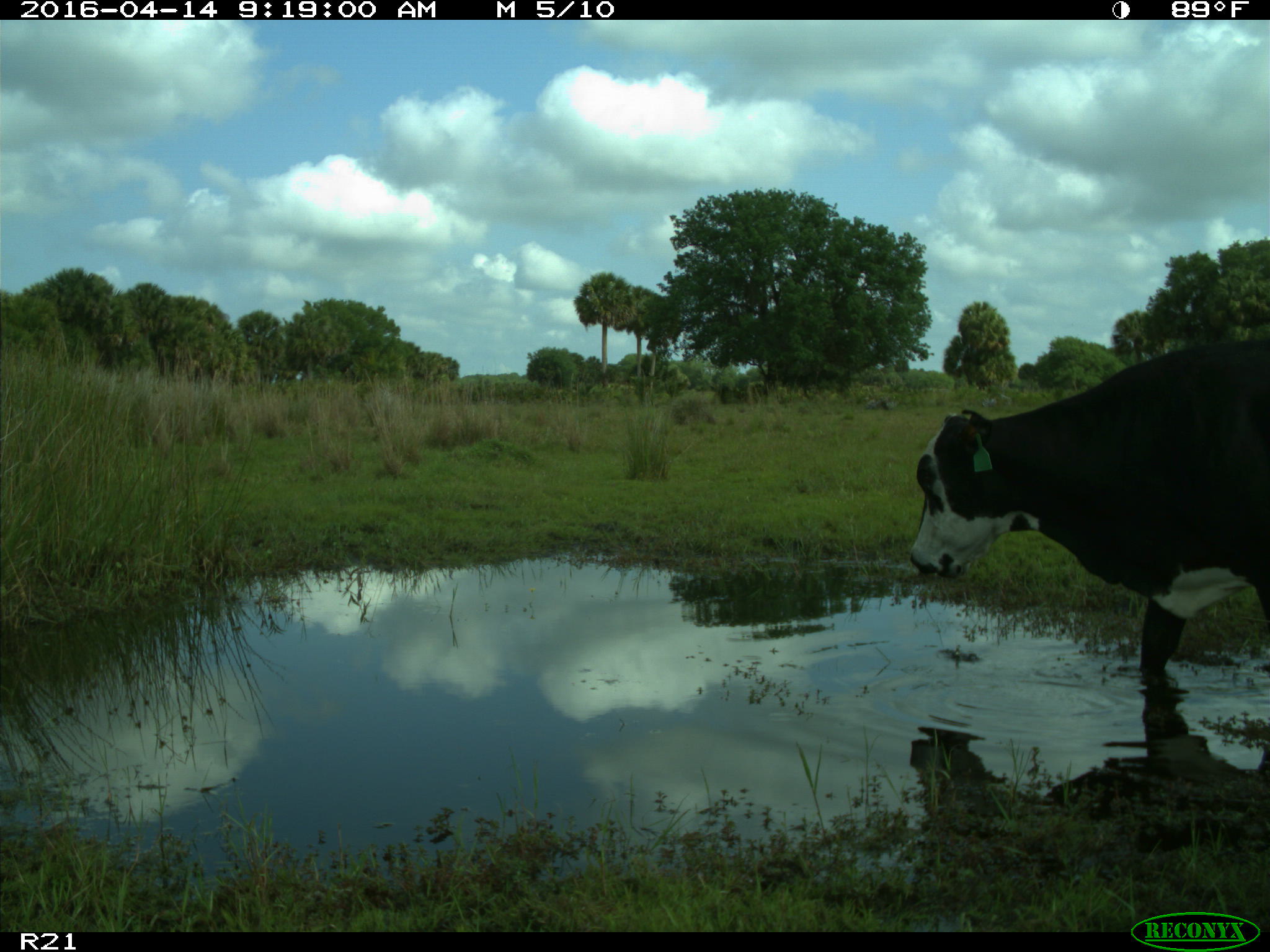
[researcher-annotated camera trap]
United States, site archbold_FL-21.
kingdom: Animalia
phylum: Chordata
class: Mammalia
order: Artiodactyla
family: Bovidae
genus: Bos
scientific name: Bos taurus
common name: domestic cow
Bos taurus (domestic cow).